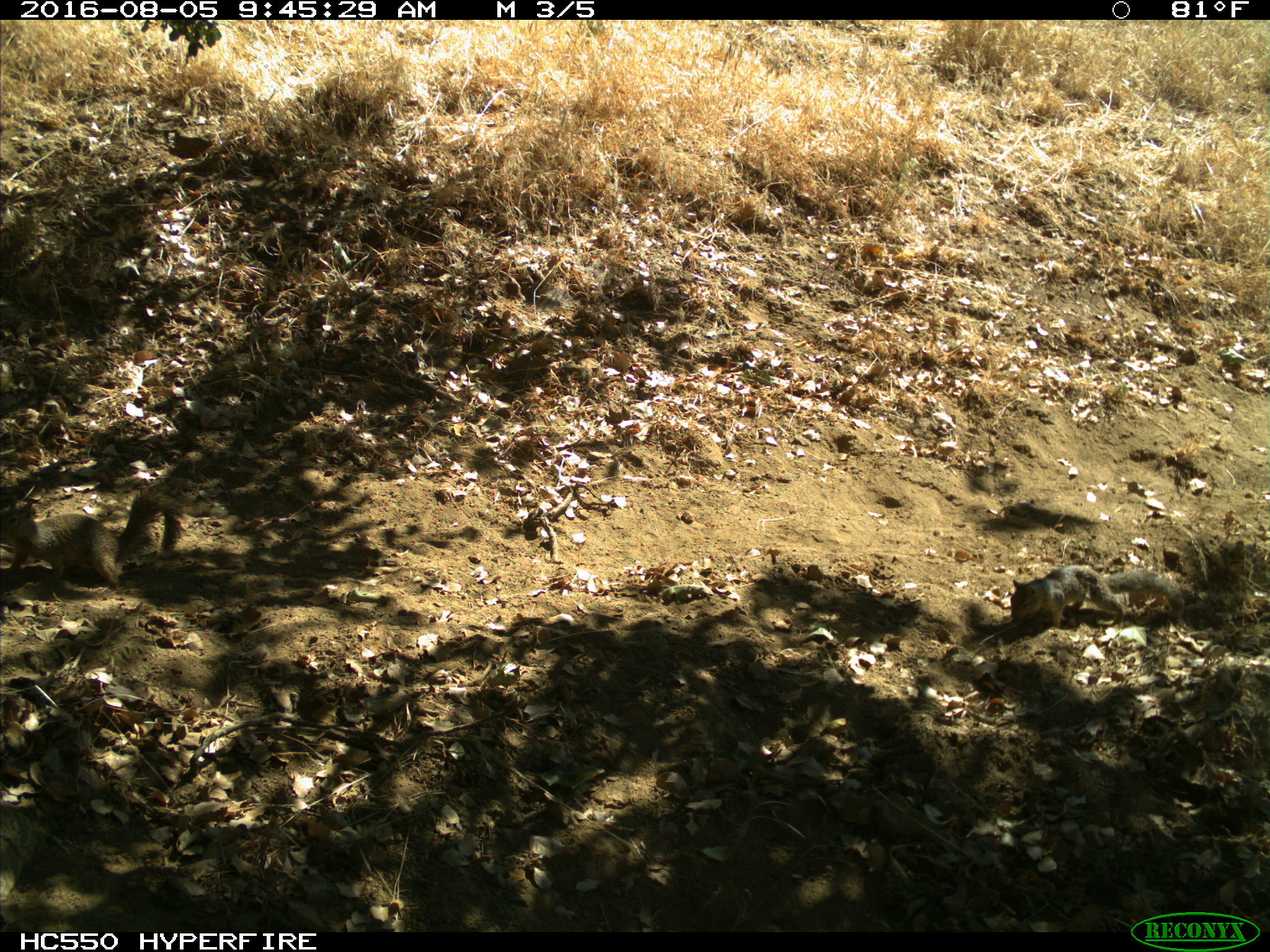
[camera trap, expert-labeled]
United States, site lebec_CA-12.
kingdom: Animalia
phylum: Chordata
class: Mammalia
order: Rodentia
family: Sciuridae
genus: Otospermophilus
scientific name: Otospermophilus beecheyi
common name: california ground squirrel